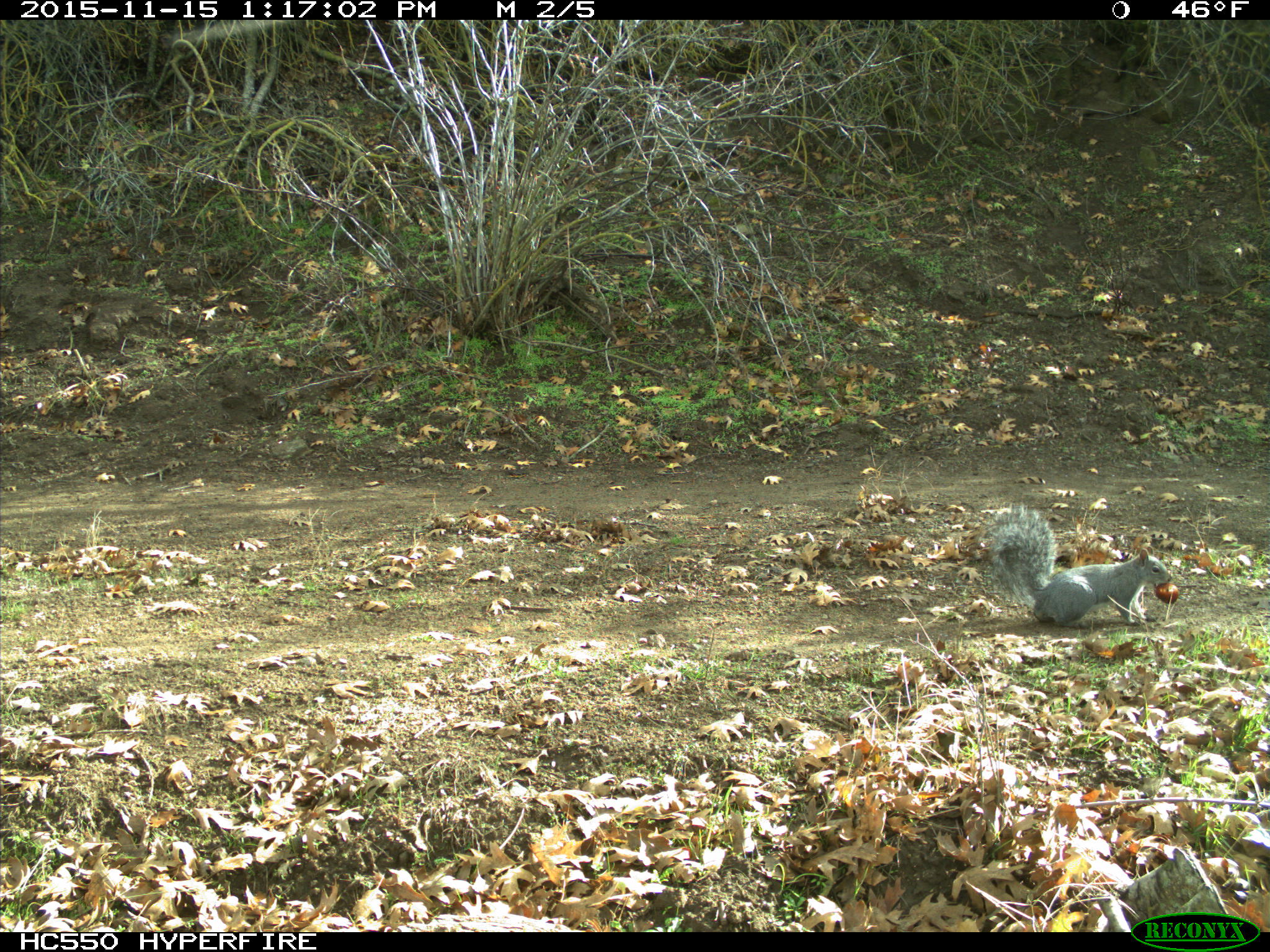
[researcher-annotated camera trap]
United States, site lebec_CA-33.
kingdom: Animalia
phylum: Chordata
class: Mammalia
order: Rodentia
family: Sciuridae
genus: Sciurus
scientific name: Sciurus carolinensis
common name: eastern gray squirrel